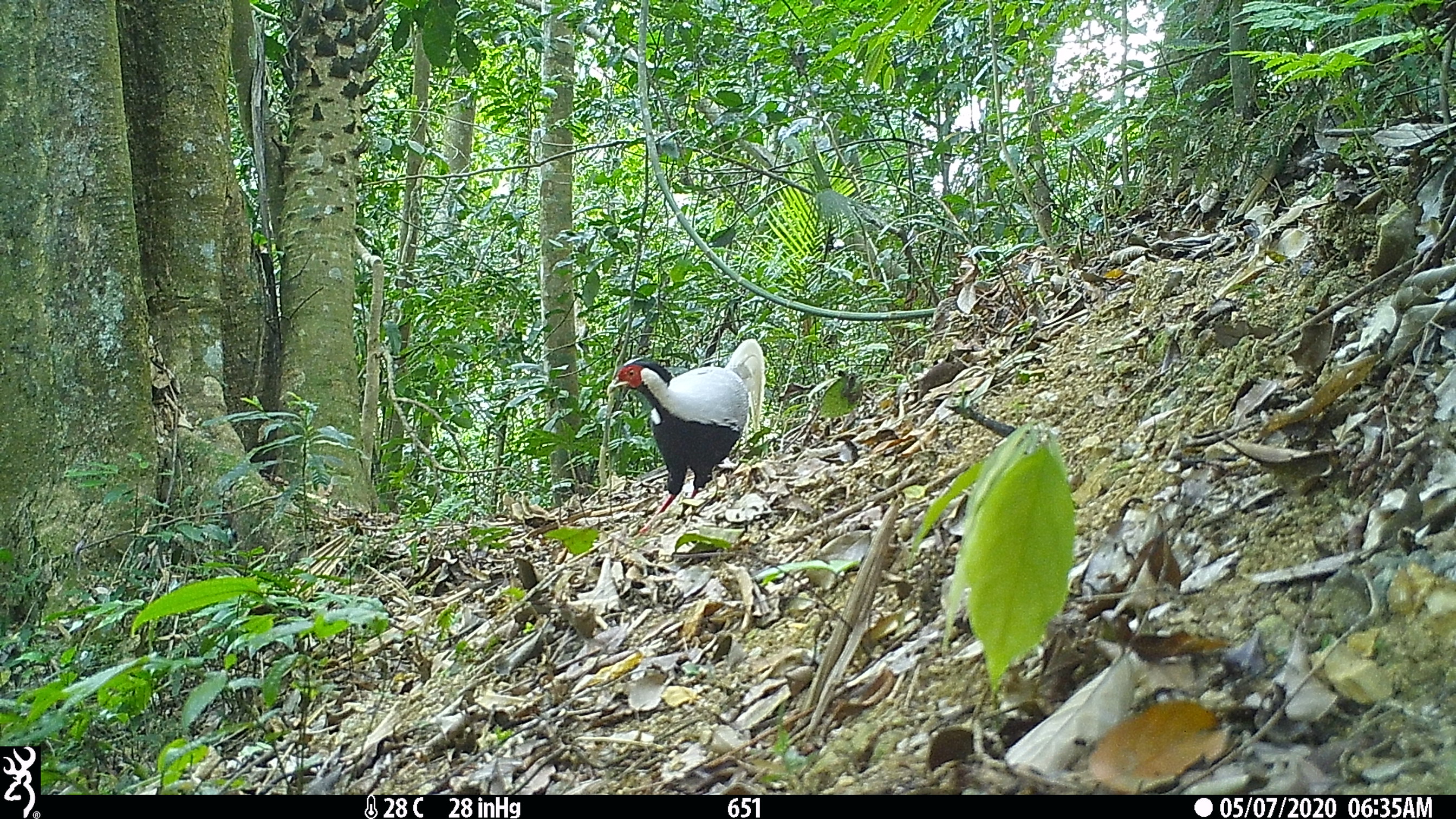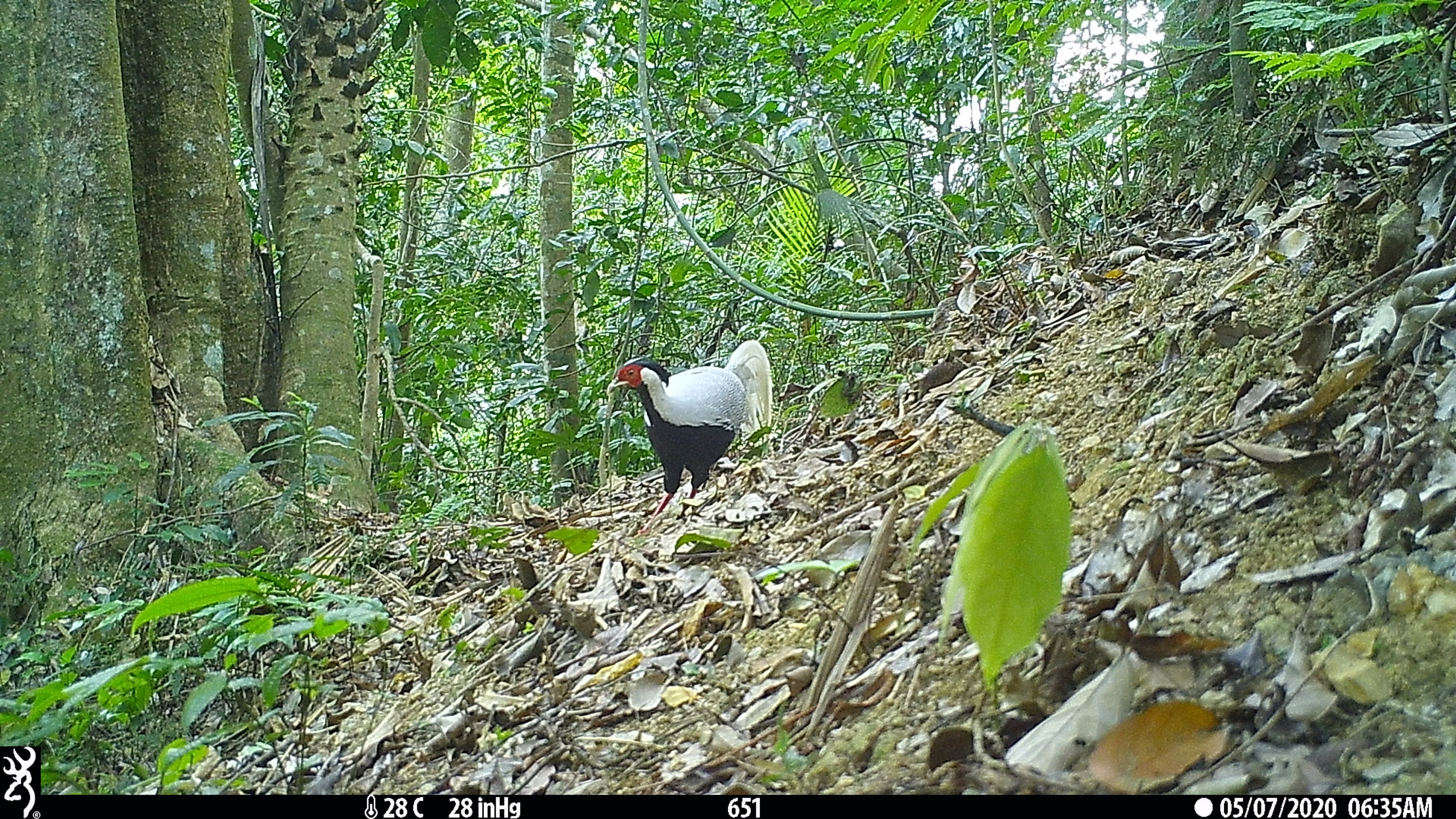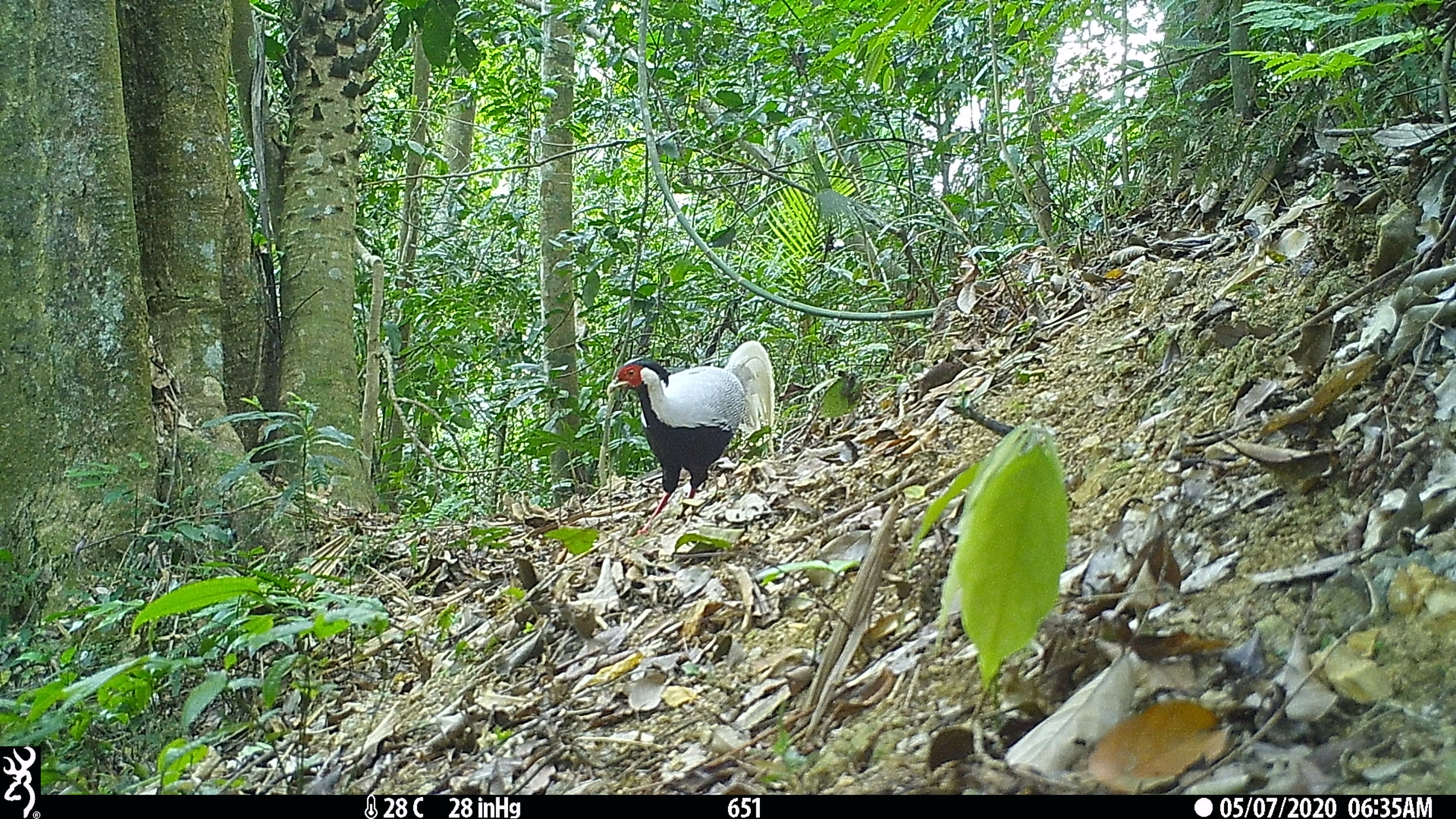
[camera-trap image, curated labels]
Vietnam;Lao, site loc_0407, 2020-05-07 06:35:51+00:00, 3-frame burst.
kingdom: Animalia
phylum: Chordata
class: Aves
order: Galliformes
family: Phasianidae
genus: Lophura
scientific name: Lophura nycthemera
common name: silver pheasant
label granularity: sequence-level